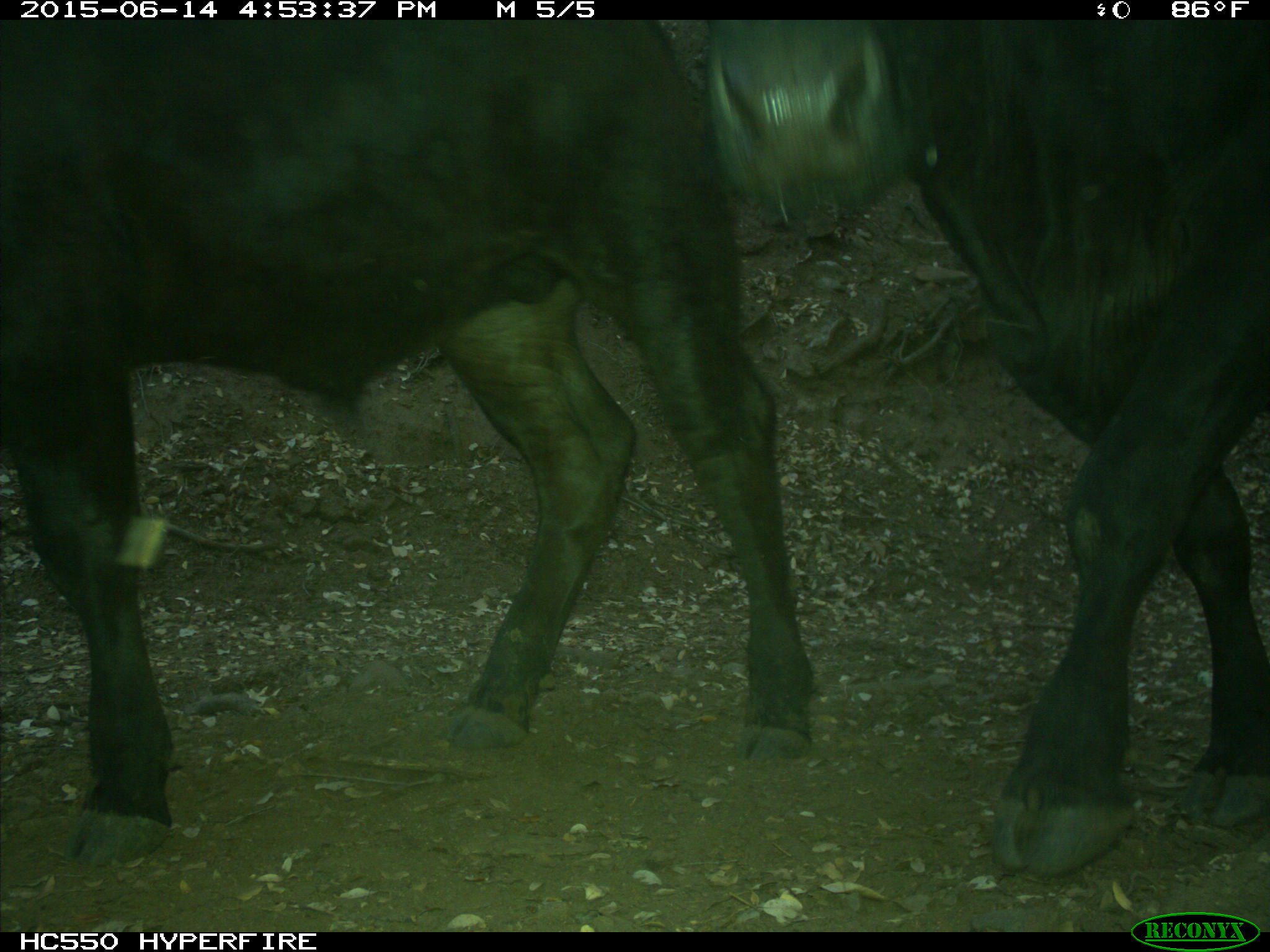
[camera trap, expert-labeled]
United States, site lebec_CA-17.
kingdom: Animalia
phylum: Chordata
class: Mammalia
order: Artiodactyla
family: Bovidae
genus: Bos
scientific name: Bos taurus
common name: domestic cow